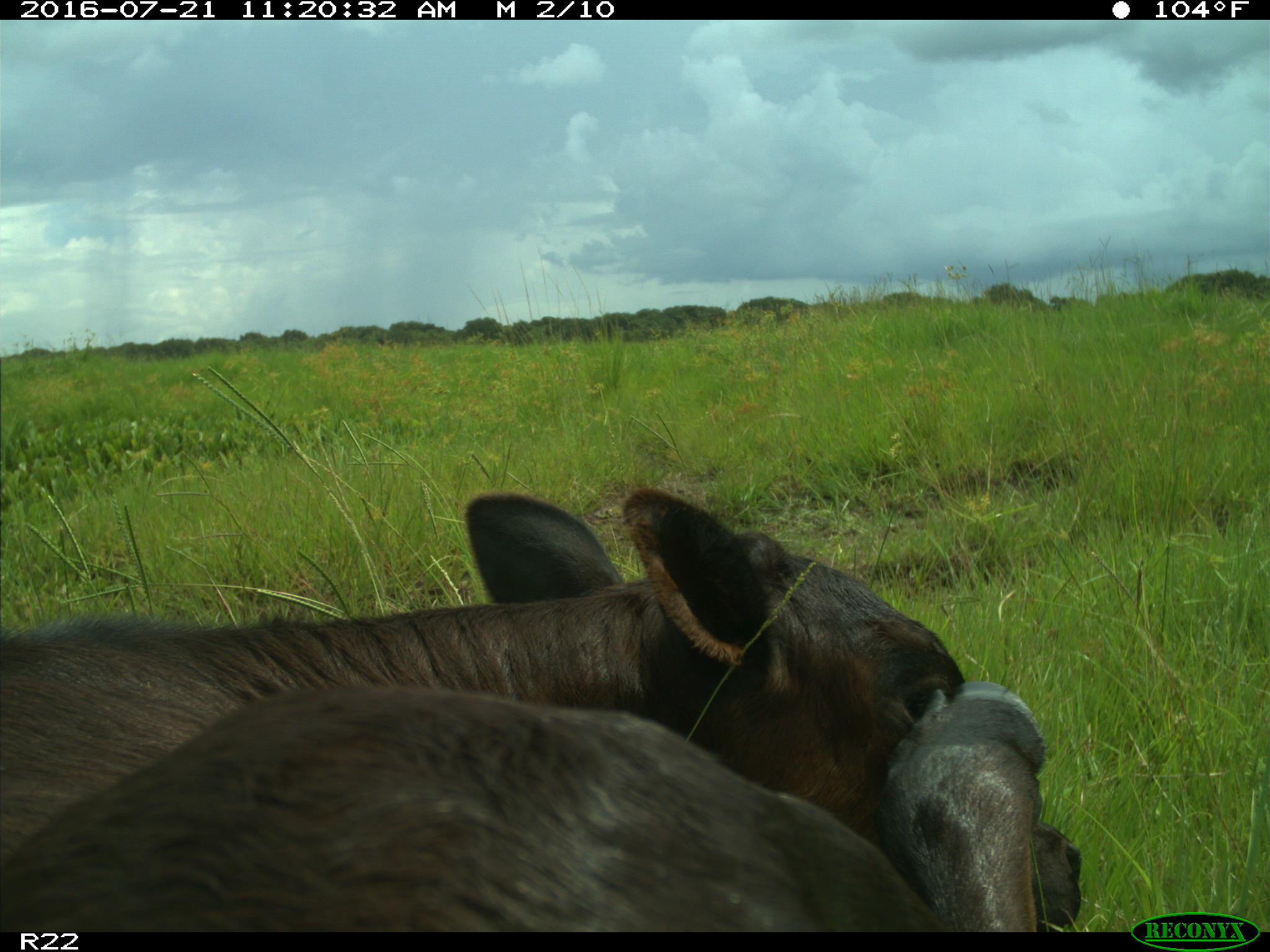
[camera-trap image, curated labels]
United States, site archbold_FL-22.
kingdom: Animalia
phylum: Chordata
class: Mammalia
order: Artiodactyla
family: Bovidae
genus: Bos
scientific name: Bos taurus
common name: domestic cow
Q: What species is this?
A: Bos taurus (domestic cow).